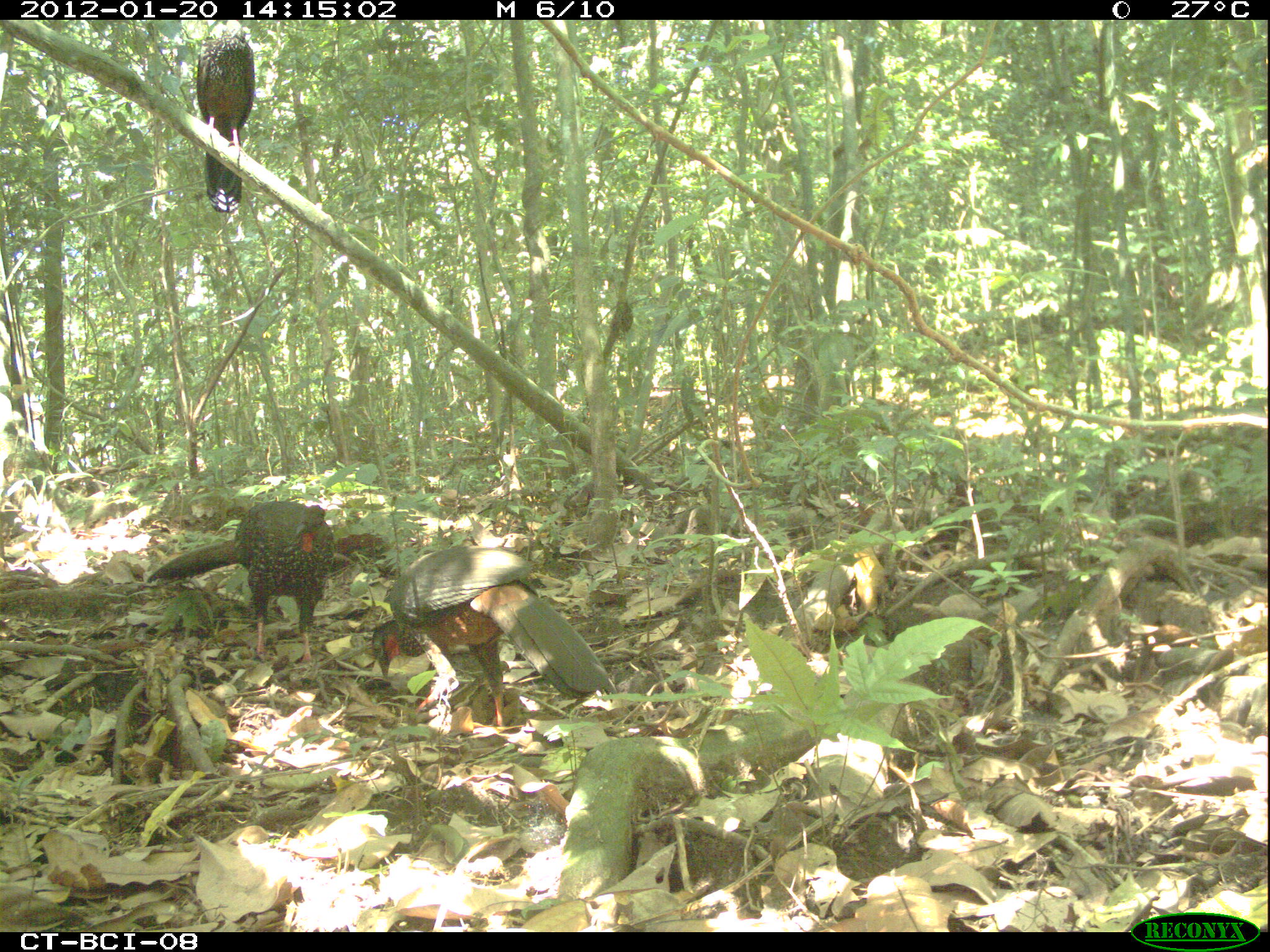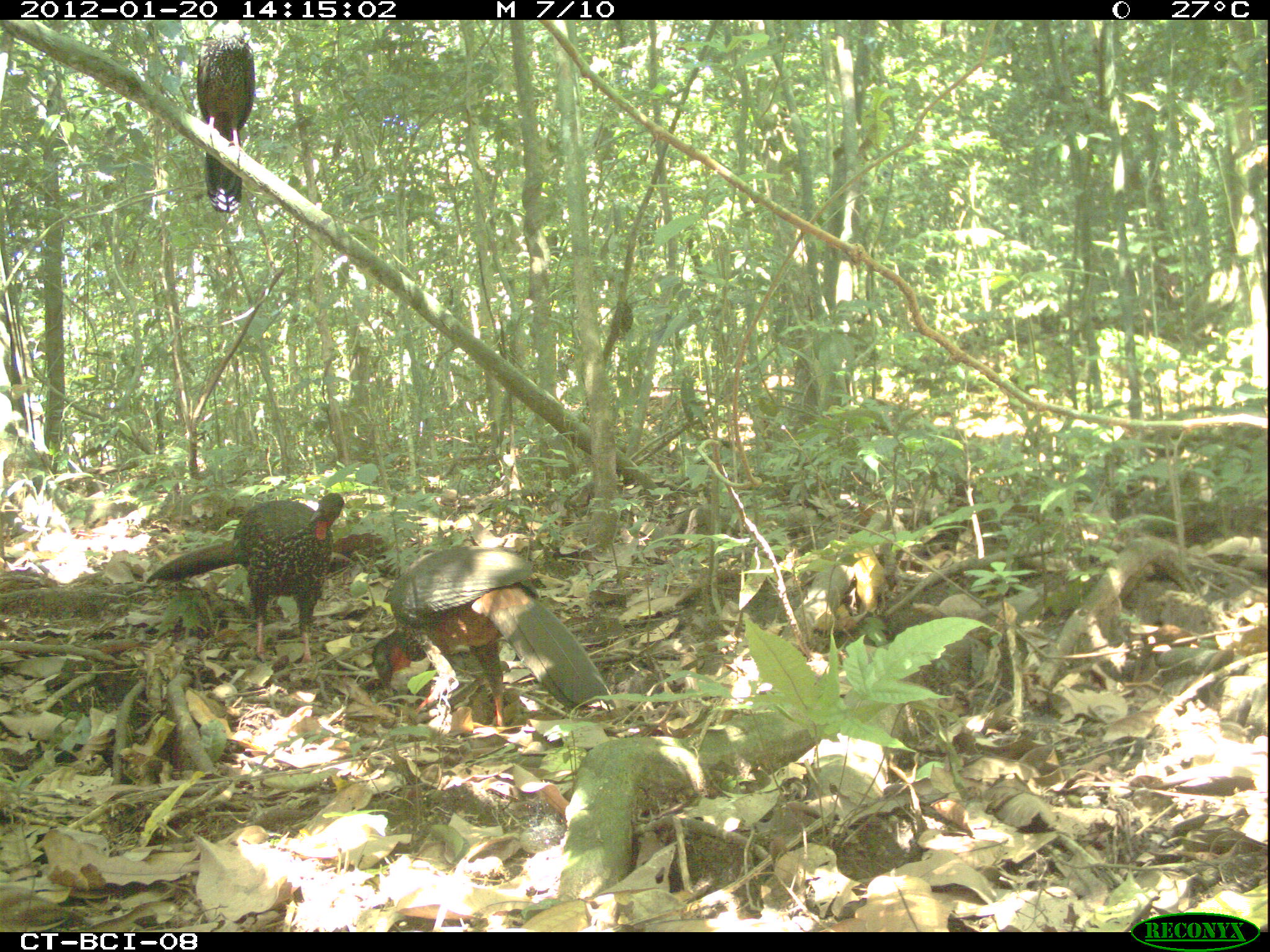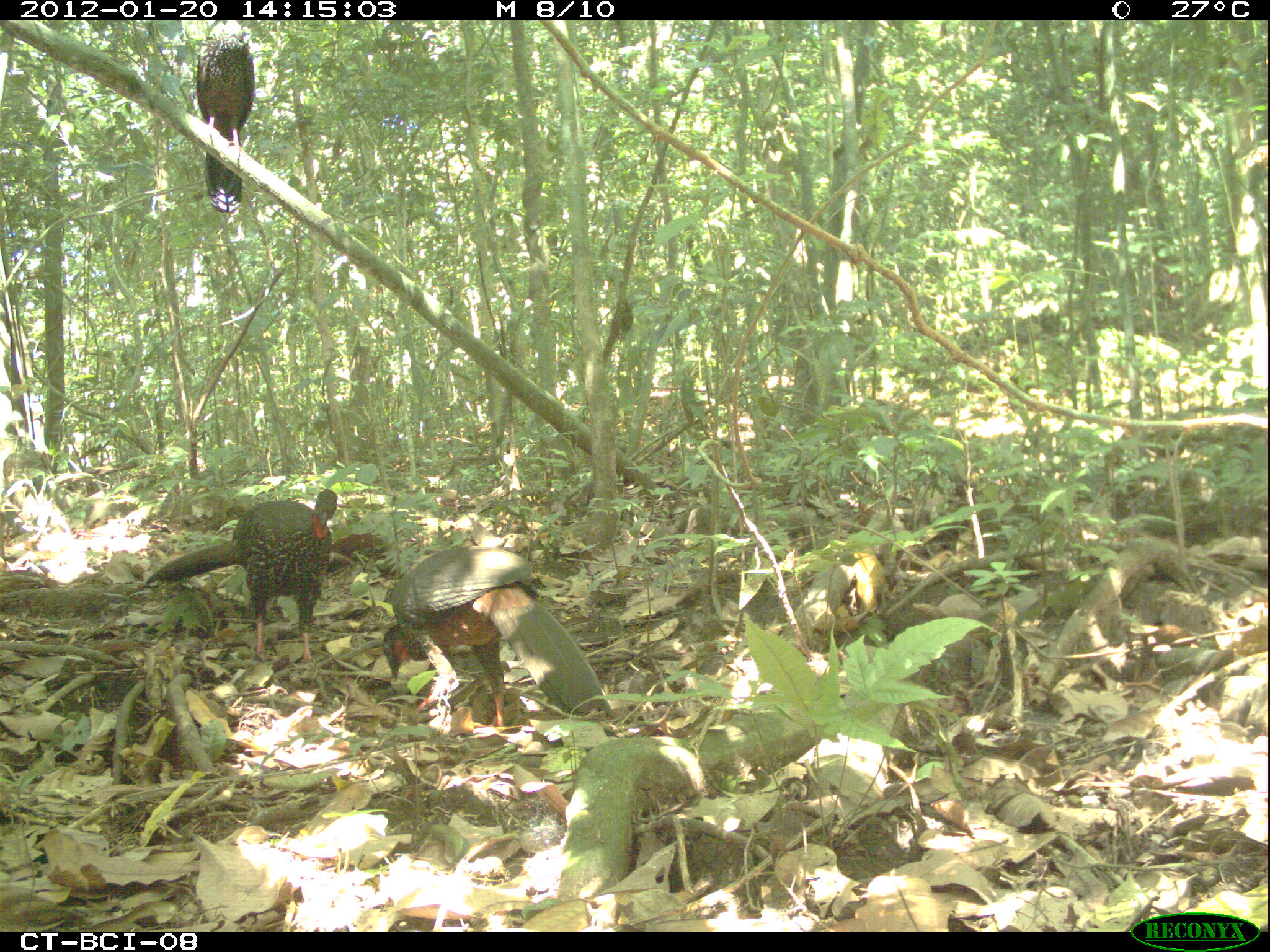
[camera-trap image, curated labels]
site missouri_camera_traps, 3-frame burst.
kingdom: Animalia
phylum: Chordata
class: Aves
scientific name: Aves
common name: bird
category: bird spec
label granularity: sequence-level